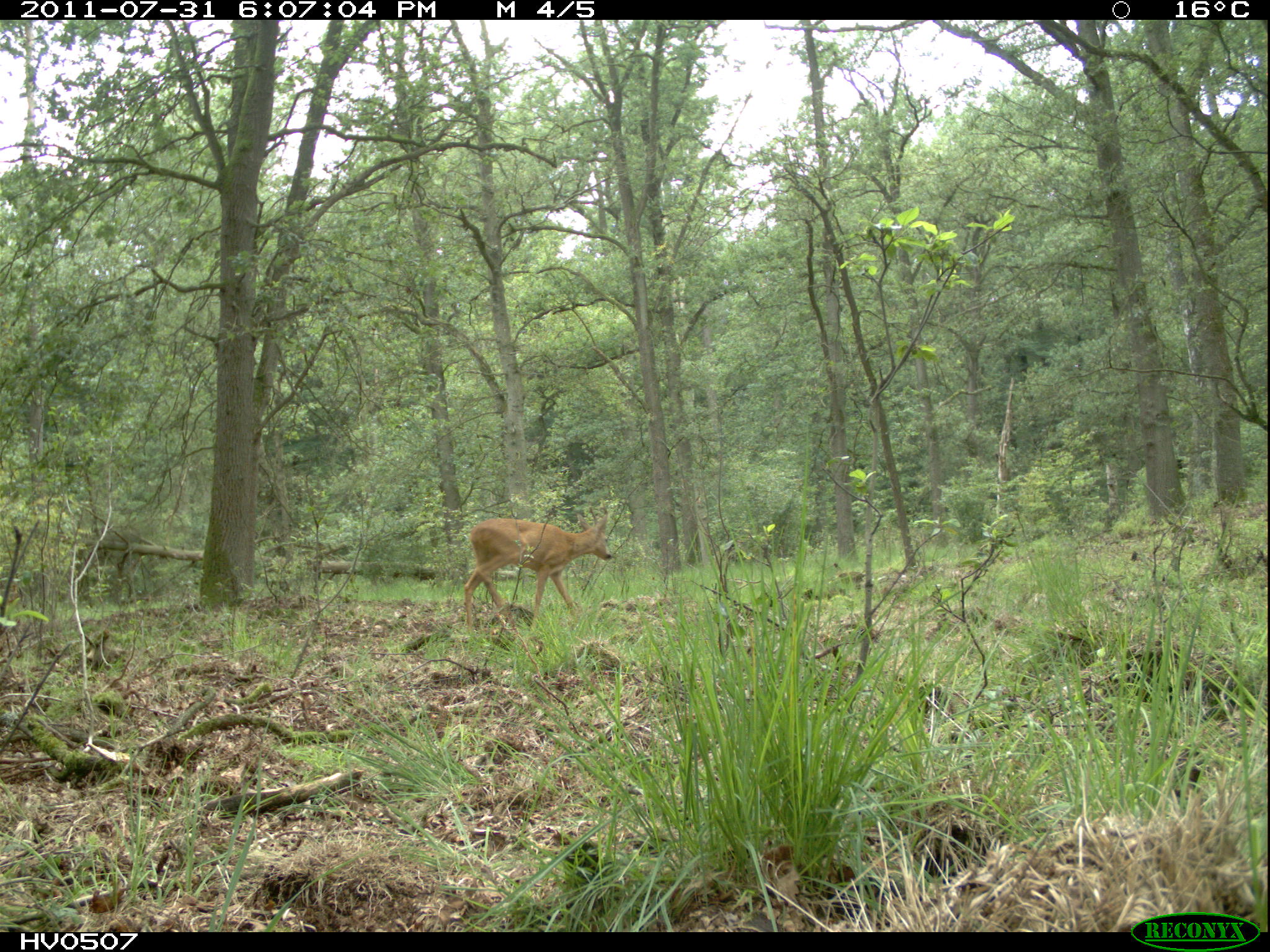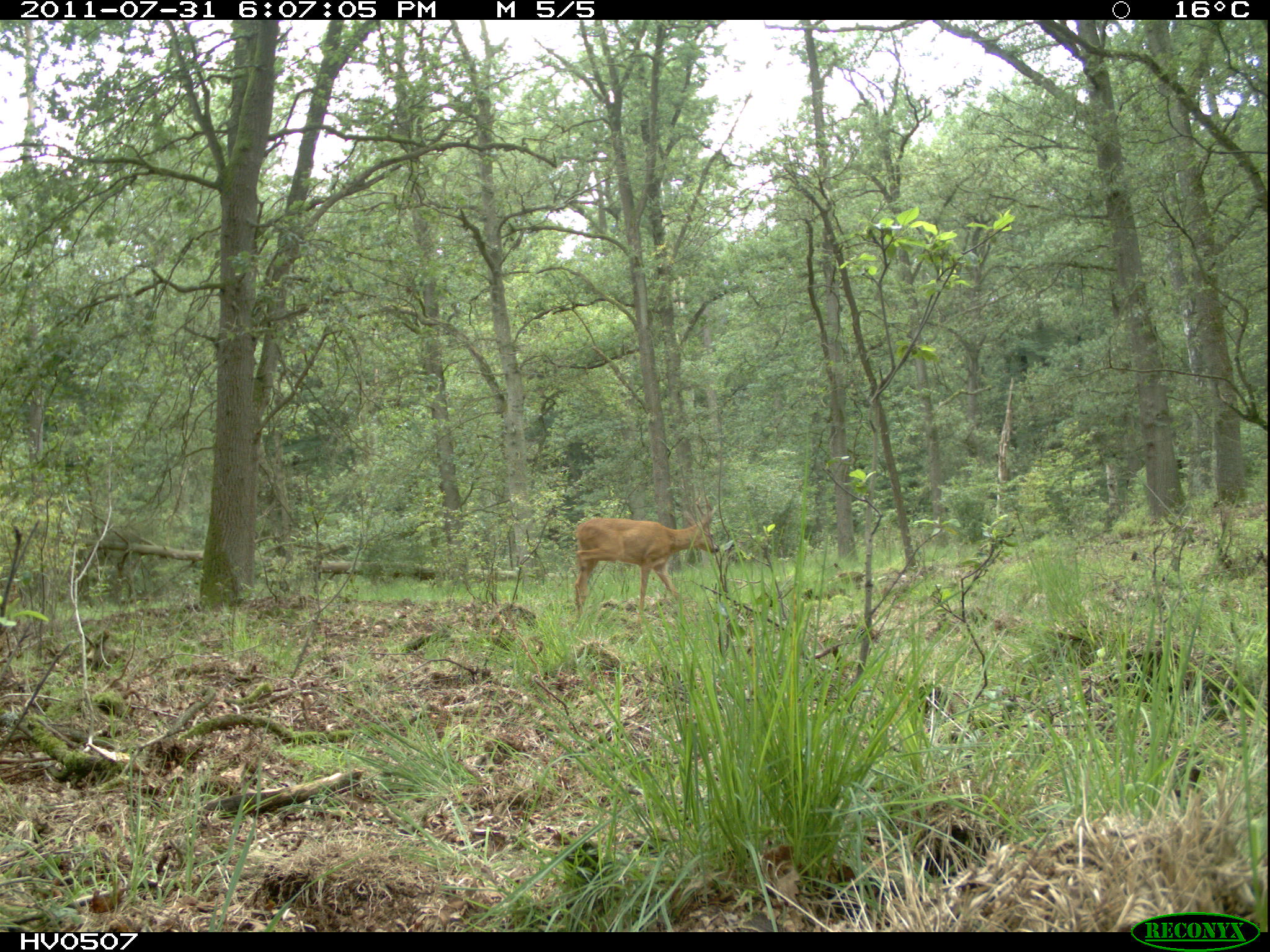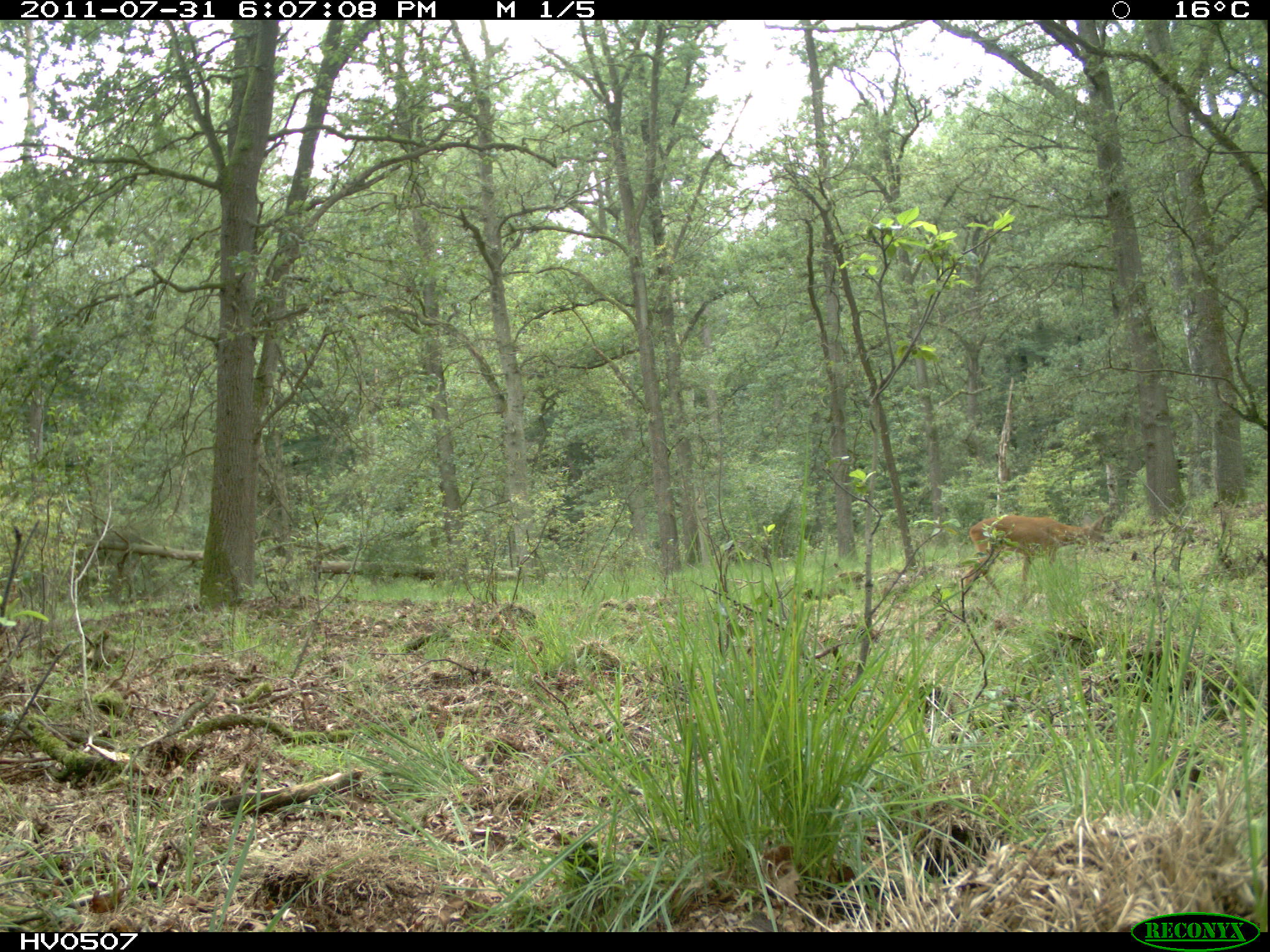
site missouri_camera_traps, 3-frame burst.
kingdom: Animalia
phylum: Chordata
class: Mammalia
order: Artiodactyla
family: Cervidae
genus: Capreolus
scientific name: Capreolus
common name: roe deer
Roe deer (Capreolus). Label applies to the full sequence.